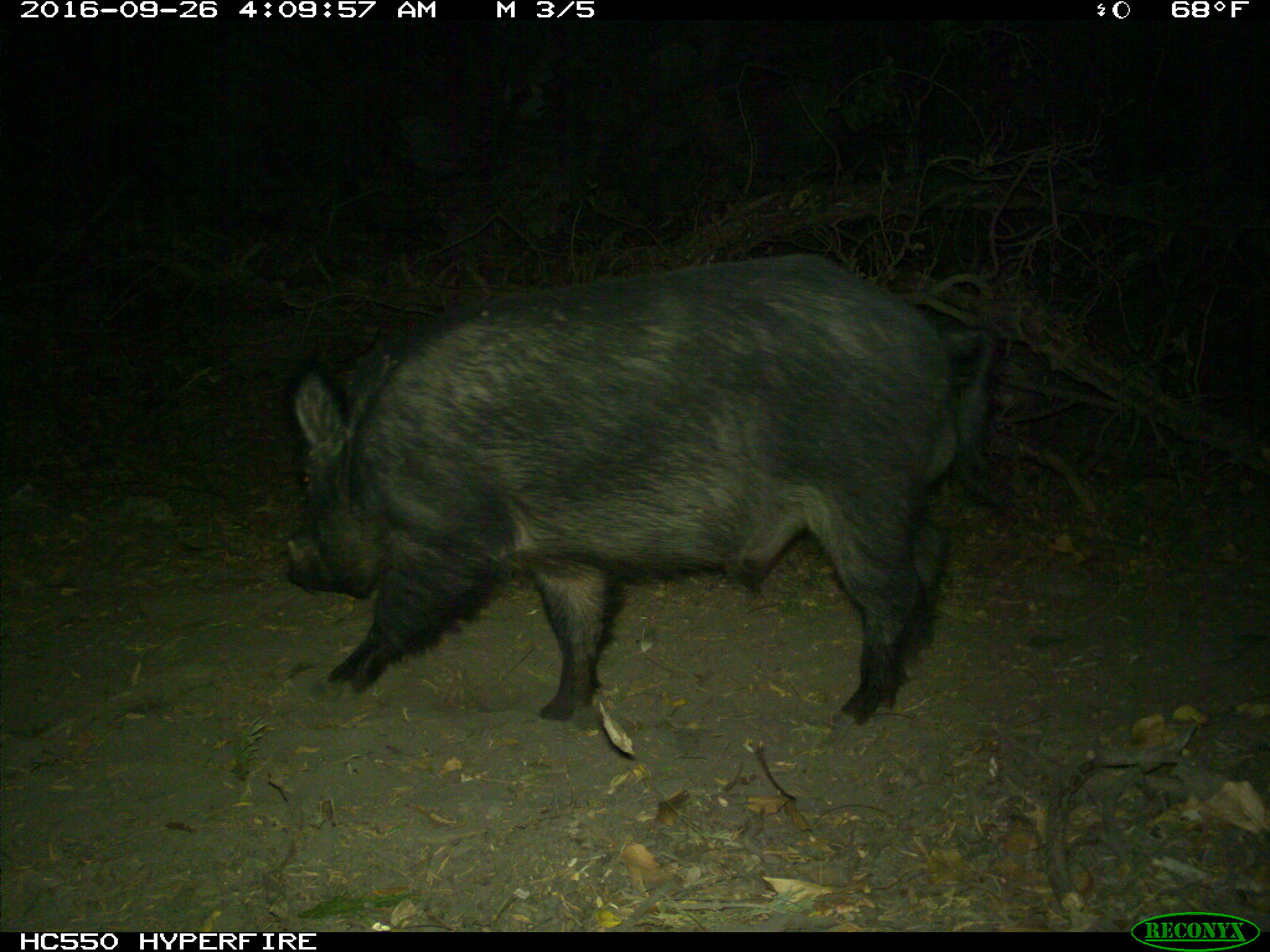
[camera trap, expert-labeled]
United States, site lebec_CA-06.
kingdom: Animalia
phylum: Chordata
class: Mammalia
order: Artiodactyla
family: Suidae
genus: Sus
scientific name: Sus scrofa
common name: wild boar